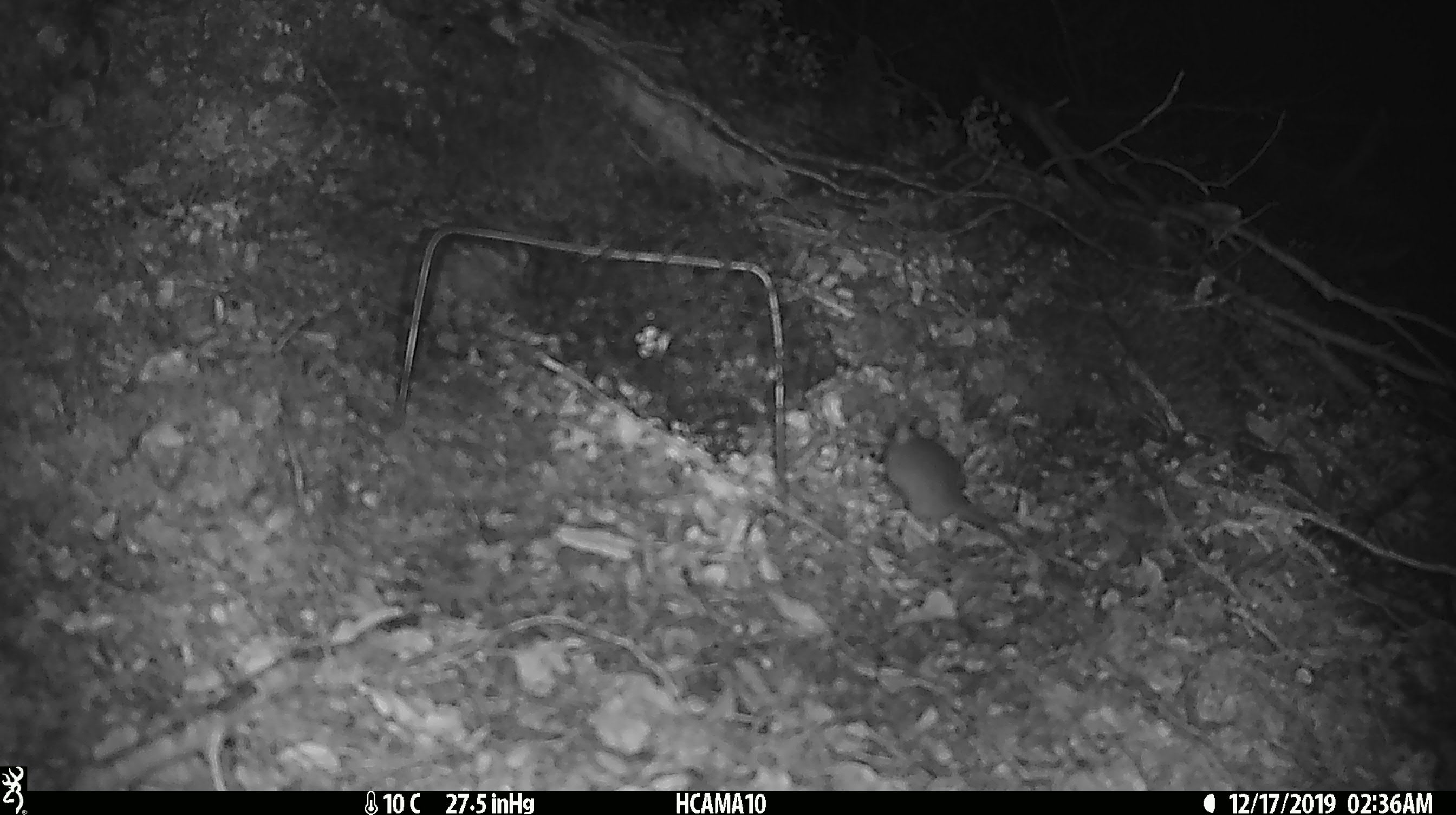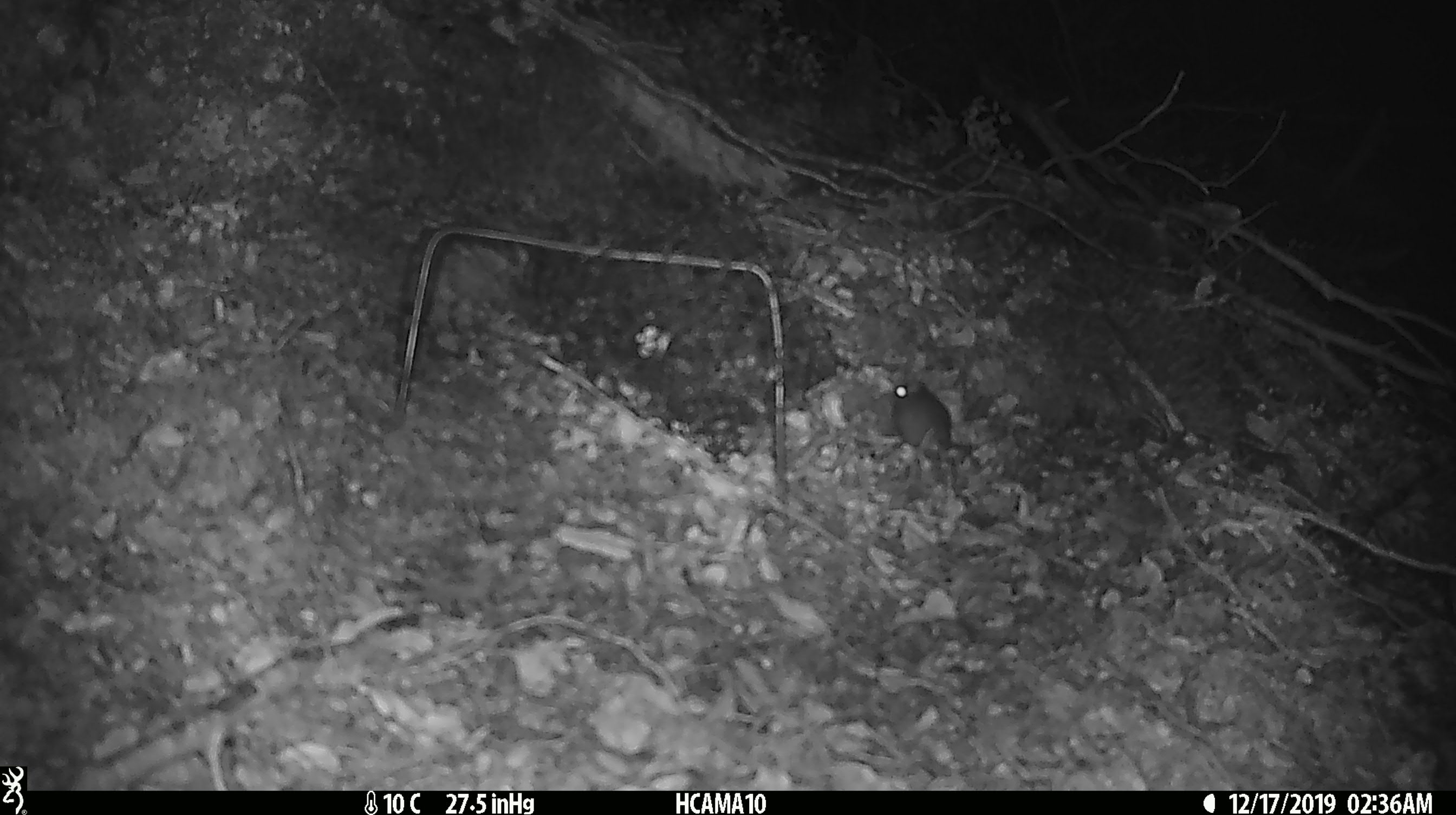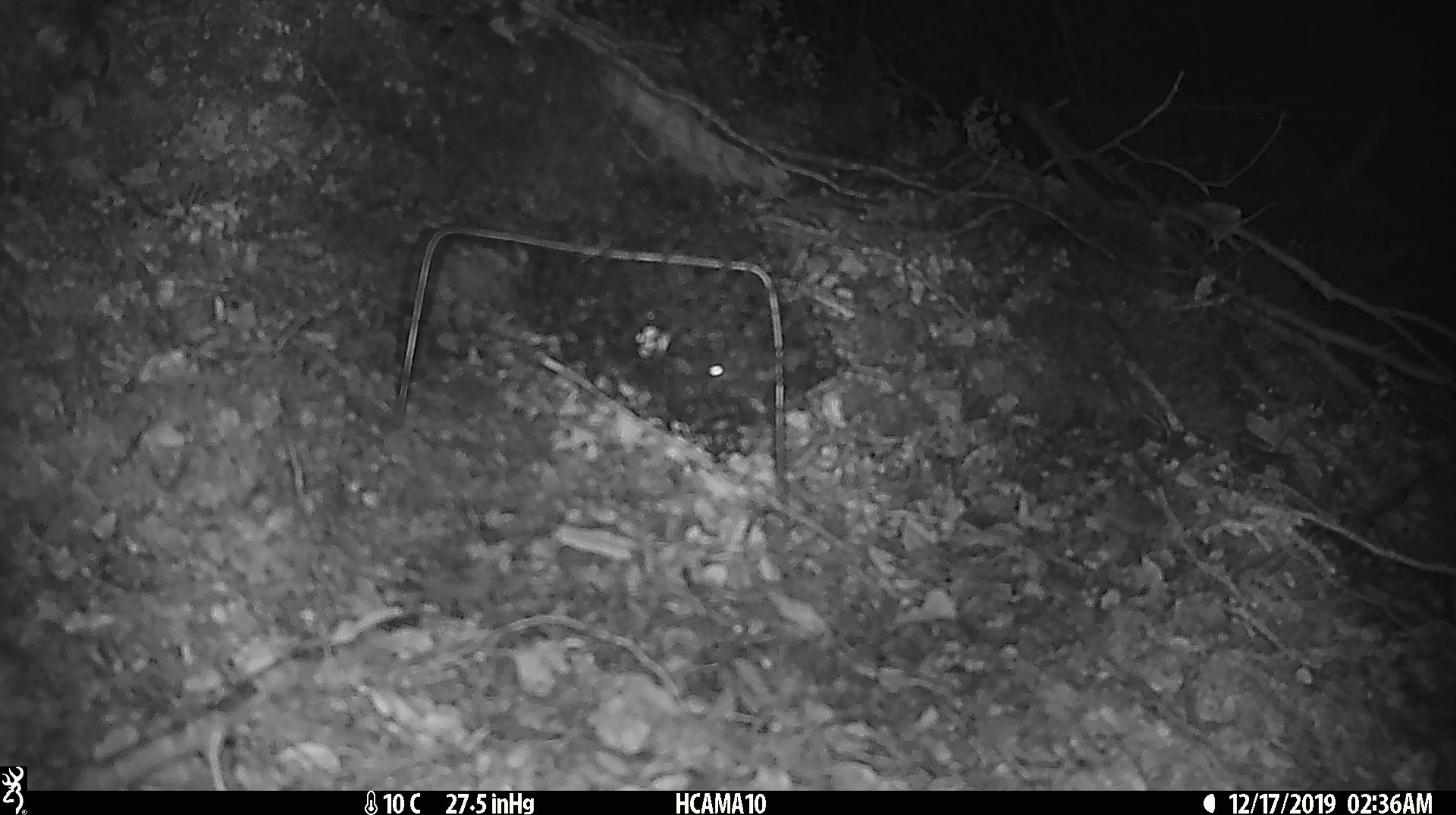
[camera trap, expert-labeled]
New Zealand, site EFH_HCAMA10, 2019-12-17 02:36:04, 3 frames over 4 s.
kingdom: Animalia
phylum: Chordata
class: Mammalia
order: Rodentia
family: Muridae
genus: Mus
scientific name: Mus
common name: mouse